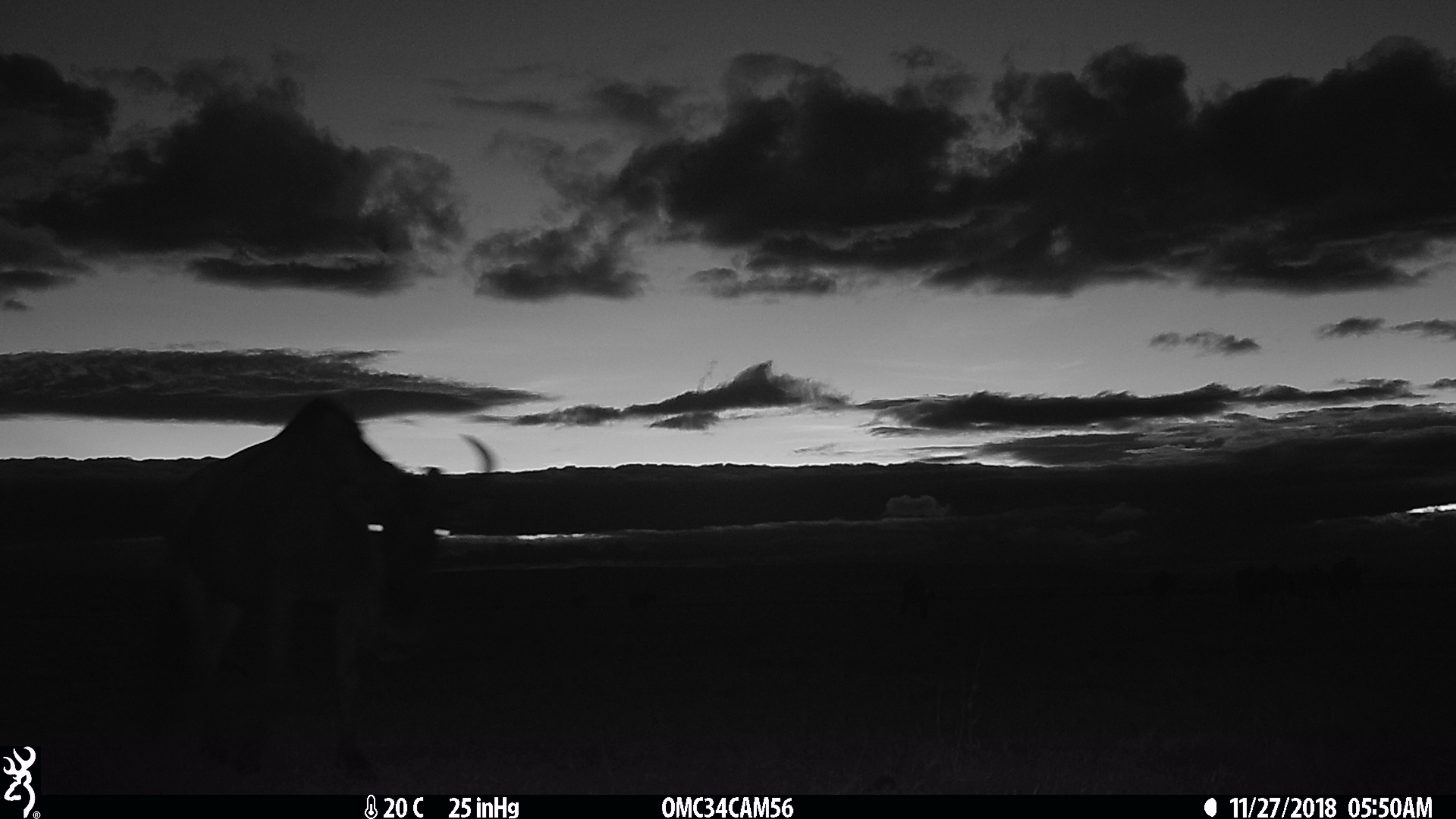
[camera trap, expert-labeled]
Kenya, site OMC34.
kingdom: Animalia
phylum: Chordata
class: Mammalia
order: Artiodactyla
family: Bovidae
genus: Connochaetes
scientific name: Connochaetes taurinus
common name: blue wildebeest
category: wildebeest